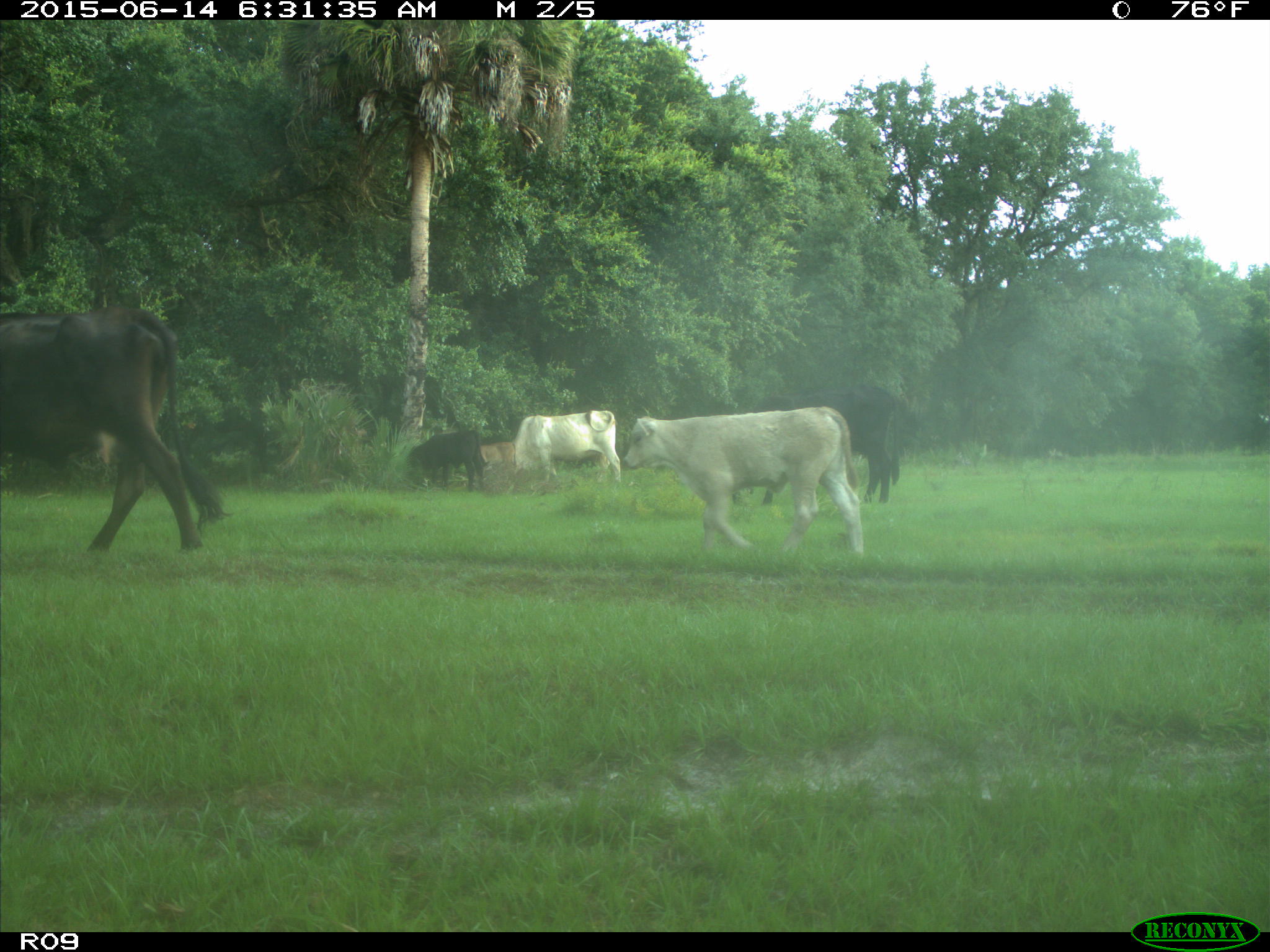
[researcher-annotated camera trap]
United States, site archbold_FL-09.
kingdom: Animalia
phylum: Chordata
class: Mammalia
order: Artiodactyla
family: Bovidae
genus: Bos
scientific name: Bos taurus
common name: domestic cow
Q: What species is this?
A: Bos taurus (domestic cow).